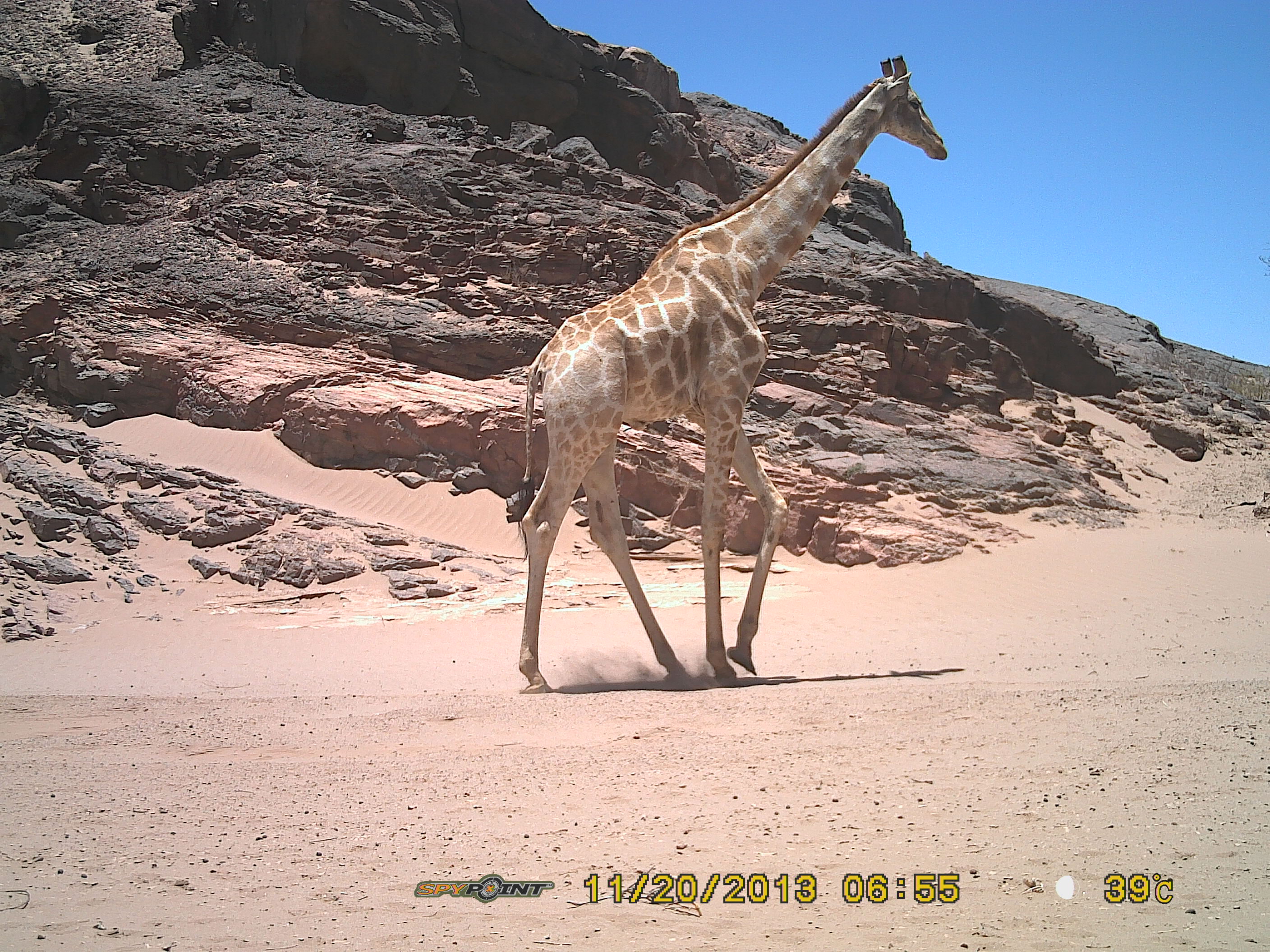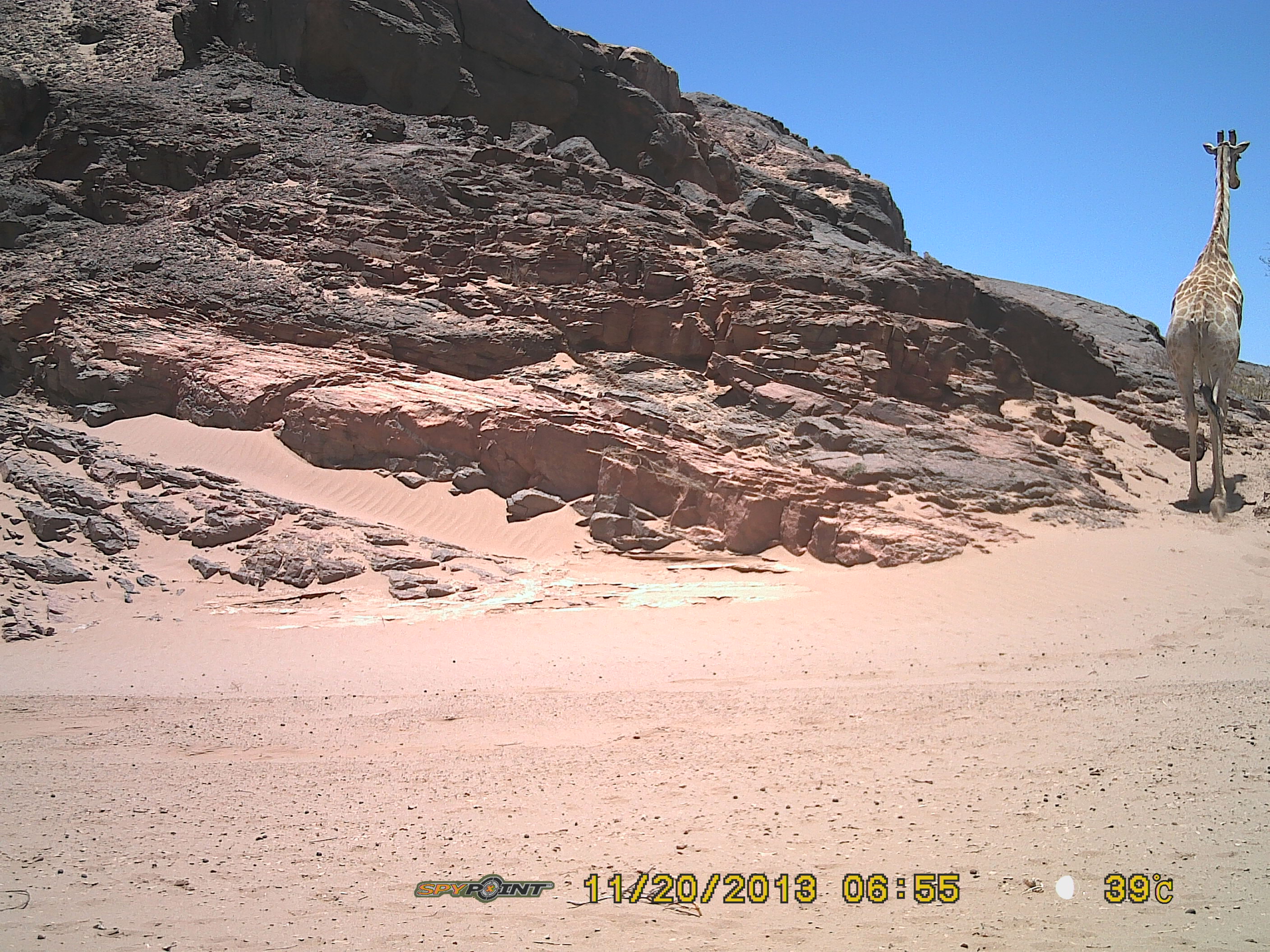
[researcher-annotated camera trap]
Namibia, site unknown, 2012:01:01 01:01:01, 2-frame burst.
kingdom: Animalia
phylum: Chordata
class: Mammalia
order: Artiodactyla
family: Giraffidae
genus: Giraffa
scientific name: Giraffa camelopardalis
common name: giraffe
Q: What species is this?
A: Giraffa camelopardalis (giraffe).